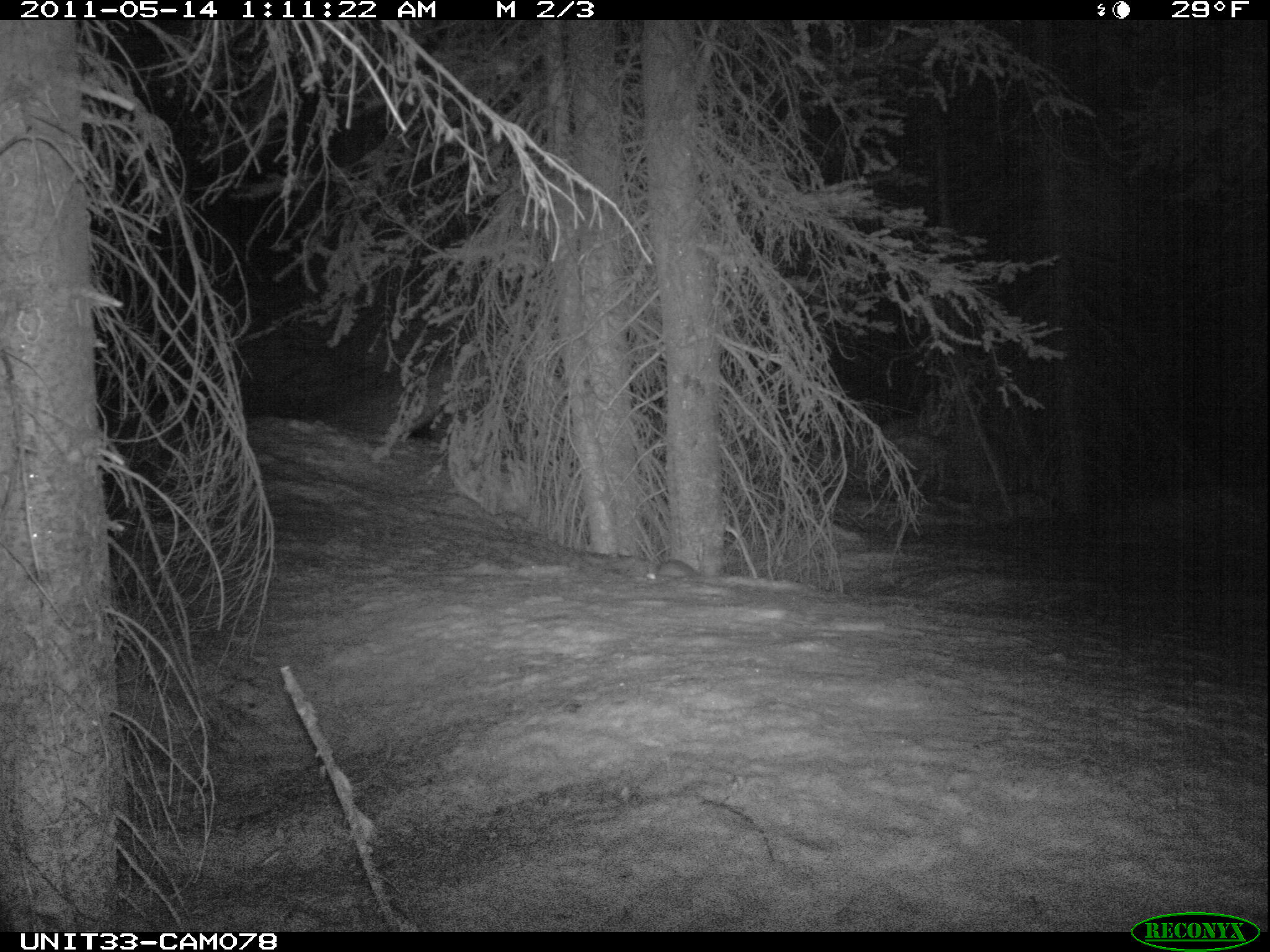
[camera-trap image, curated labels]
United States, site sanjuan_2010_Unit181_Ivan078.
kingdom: Animalia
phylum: Chordata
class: Mammalia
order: Lagomorpha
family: Leporidae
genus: Lepus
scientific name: Lepus americanus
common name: snowshoe hare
Lepus americanus (snowshoe hare).